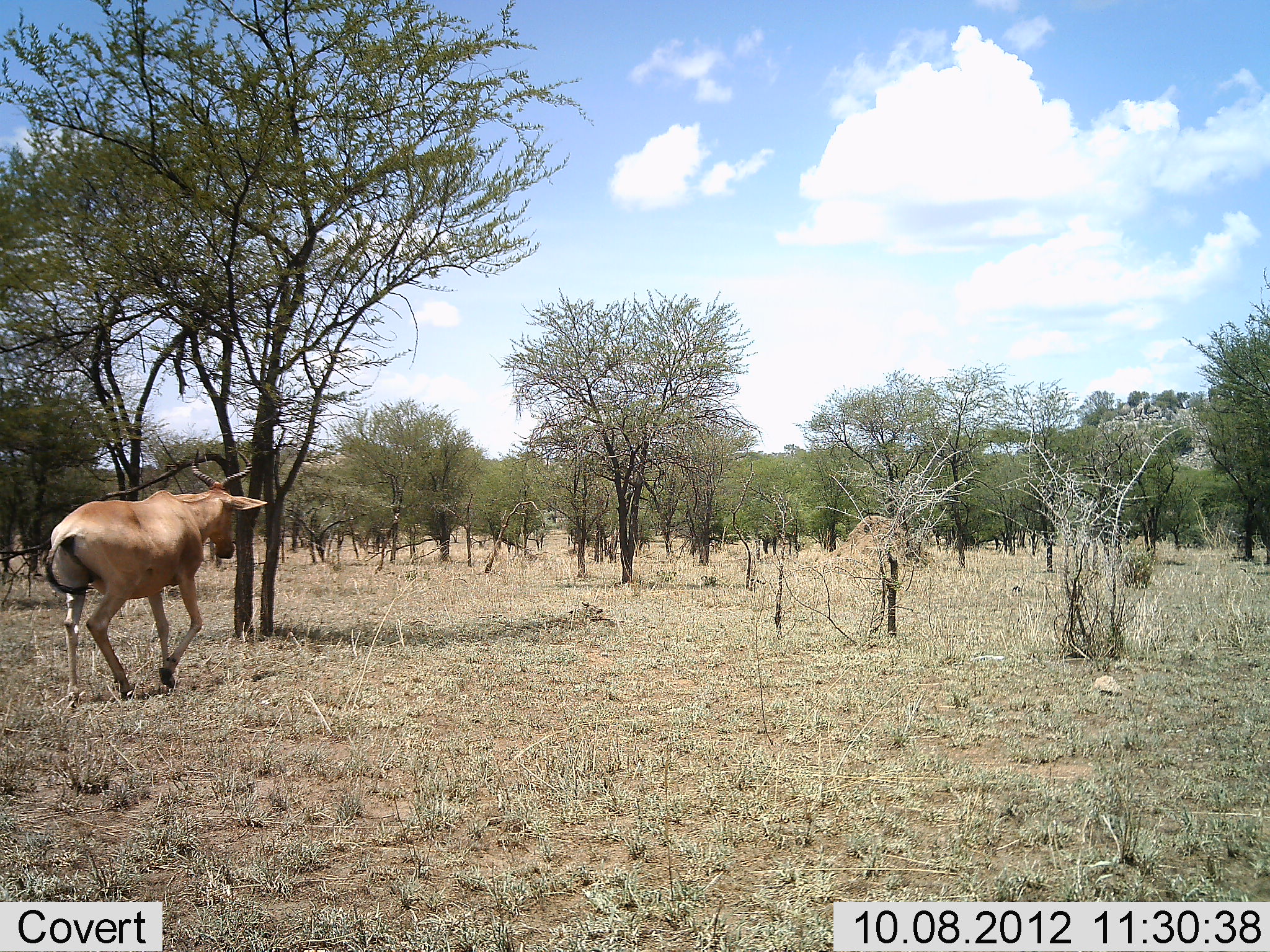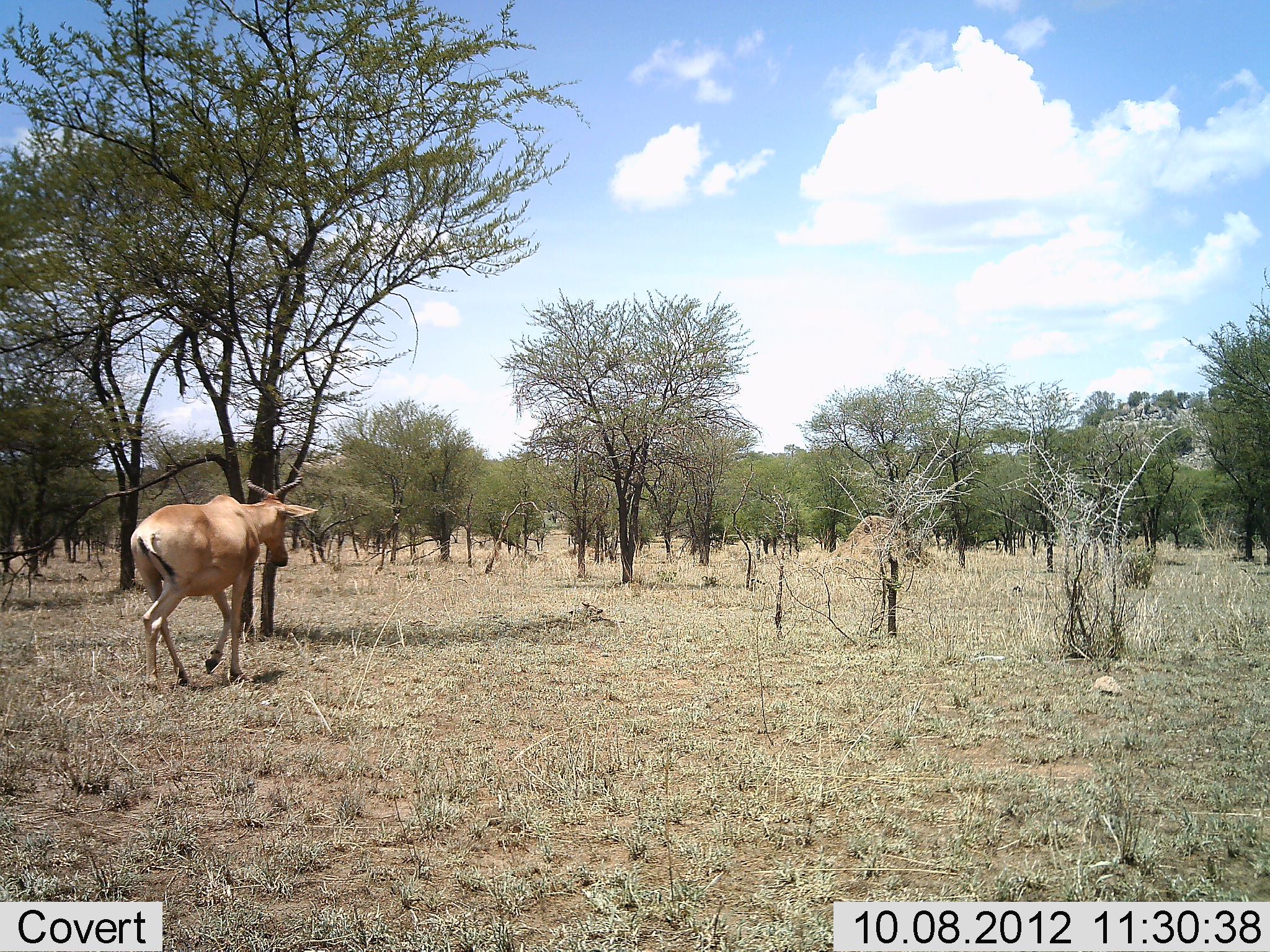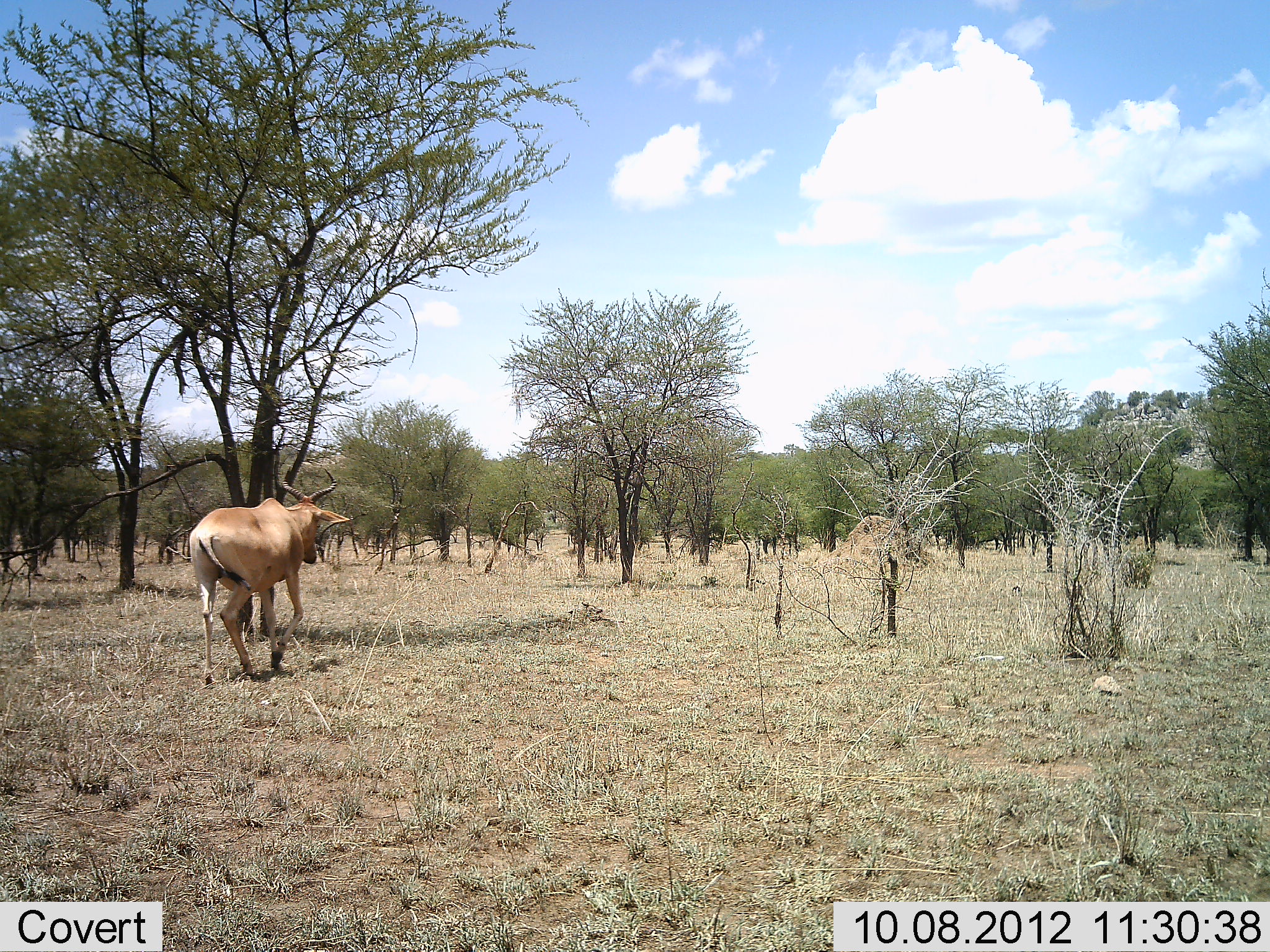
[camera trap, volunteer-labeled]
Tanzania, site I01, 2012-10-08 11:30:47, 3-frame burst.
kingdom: Animalia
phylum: Chordata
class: Mammalia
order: Artiodactyla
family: Bovidae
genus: Alcelaphus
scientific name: Alcelaphus buselaphus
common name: hartebeest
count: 1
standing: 20%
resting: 0%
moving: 100%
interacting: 0%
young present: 0%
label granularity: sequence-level